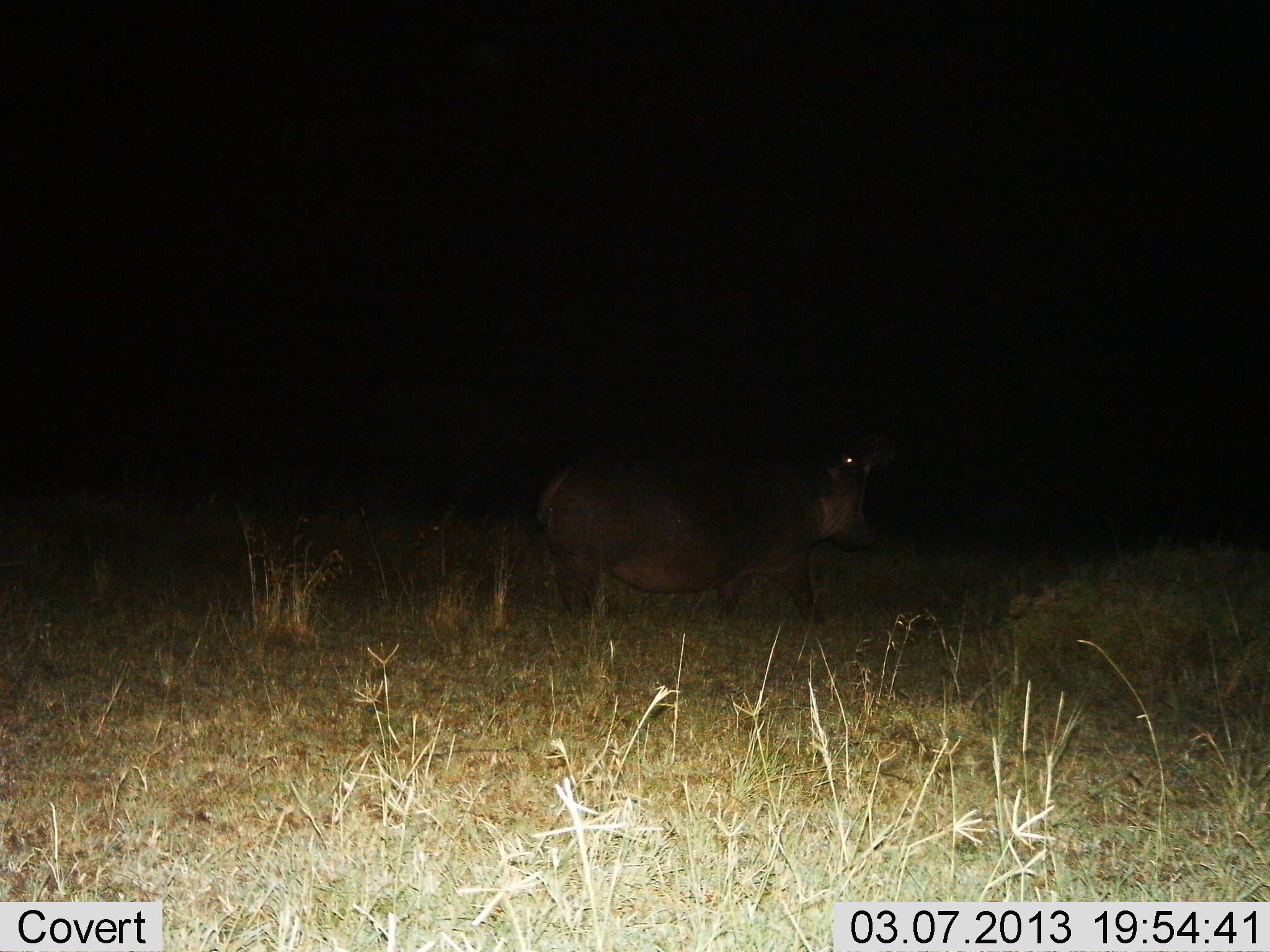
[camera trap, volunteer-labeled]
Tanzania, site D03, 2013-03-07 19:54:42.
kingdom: Animalia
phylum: Chordata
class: Mammalia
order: Artiodactyla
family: Hippopotamidae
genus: Hippopotamus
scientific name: Hippopotamus amphibius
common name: hippopotamus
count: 1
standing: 44%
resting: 0%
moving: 56%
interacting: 13%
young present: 0%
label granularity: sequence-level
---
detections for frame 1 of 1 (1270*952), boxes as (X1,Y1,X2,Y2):
animal: (527,429,893,630)